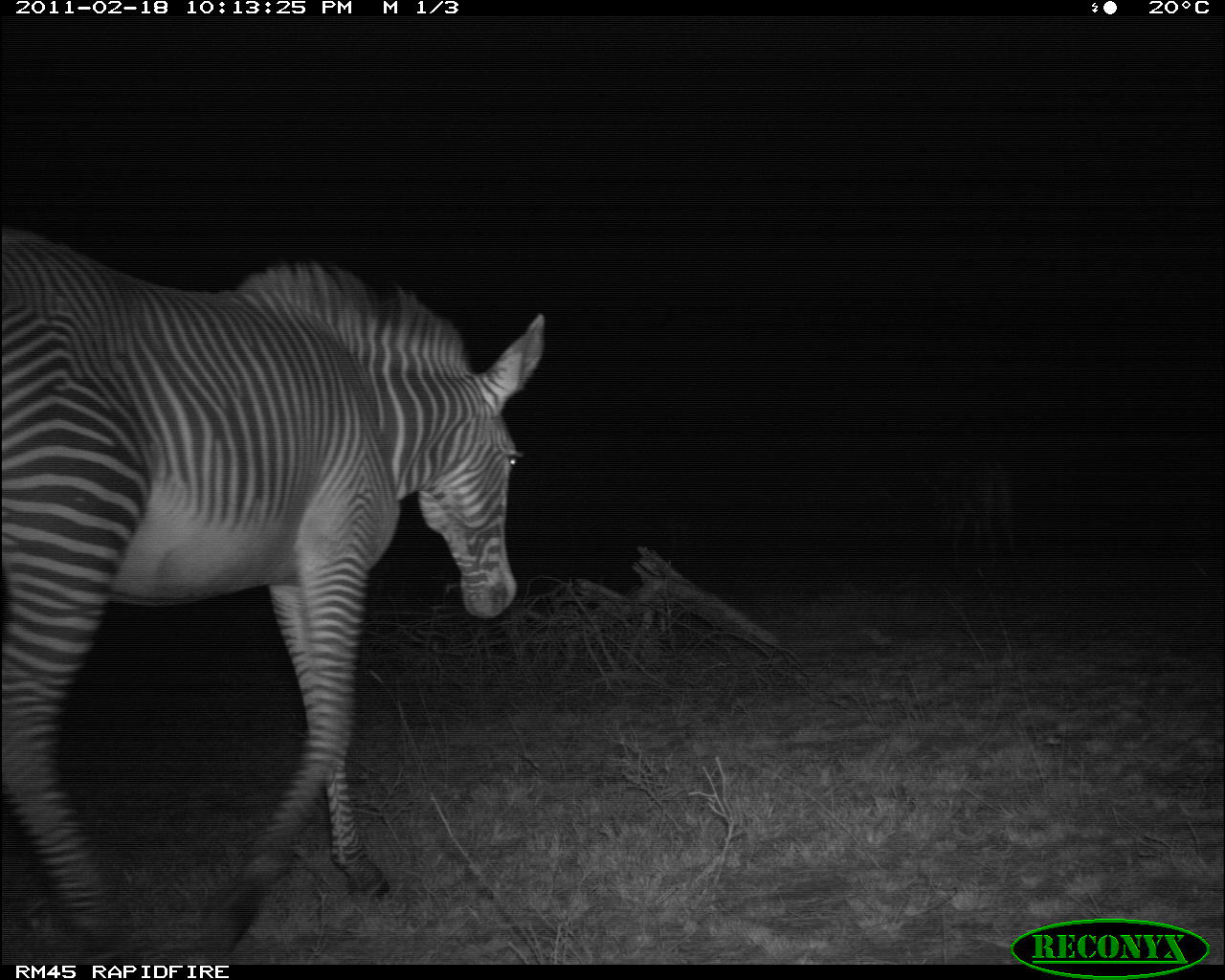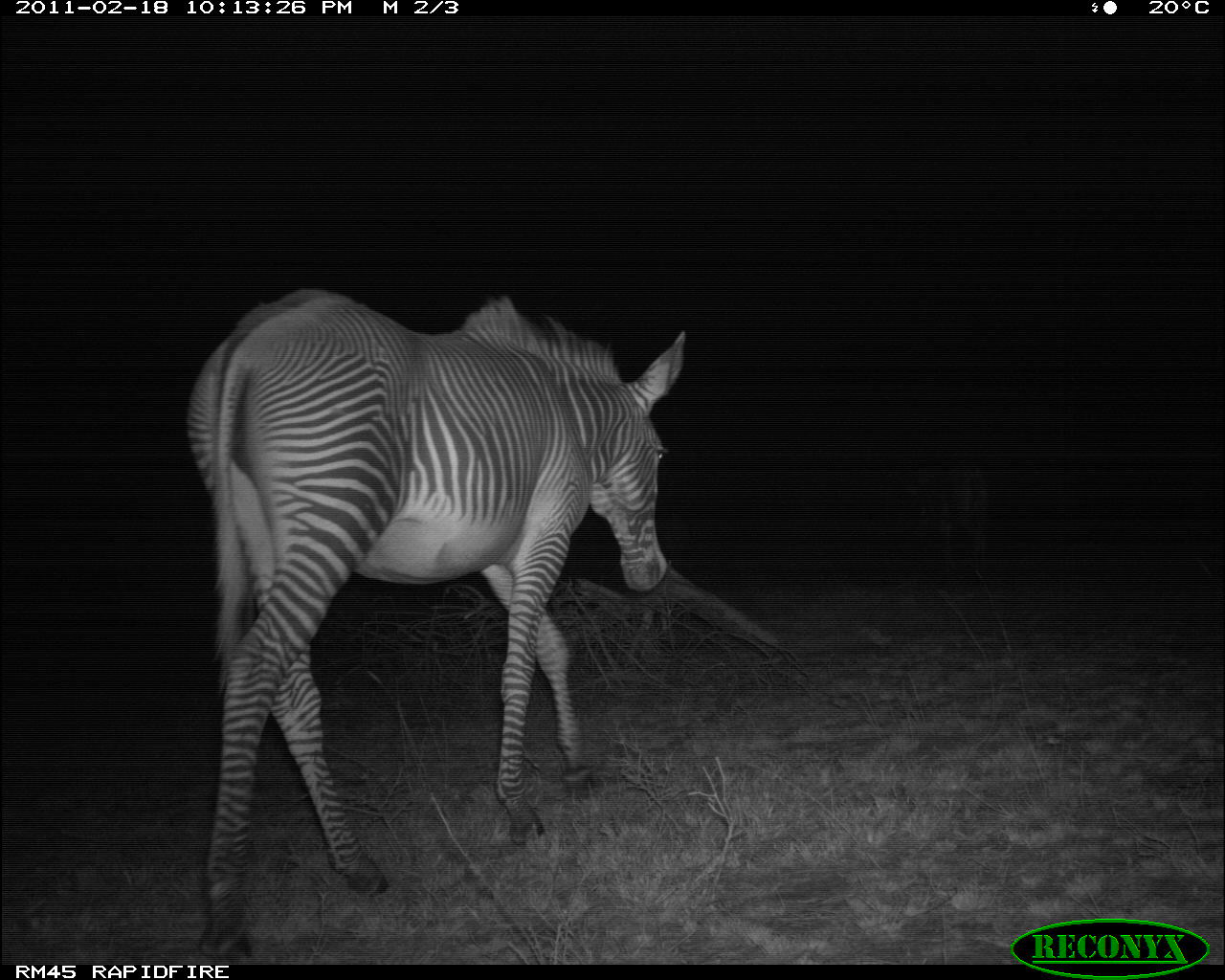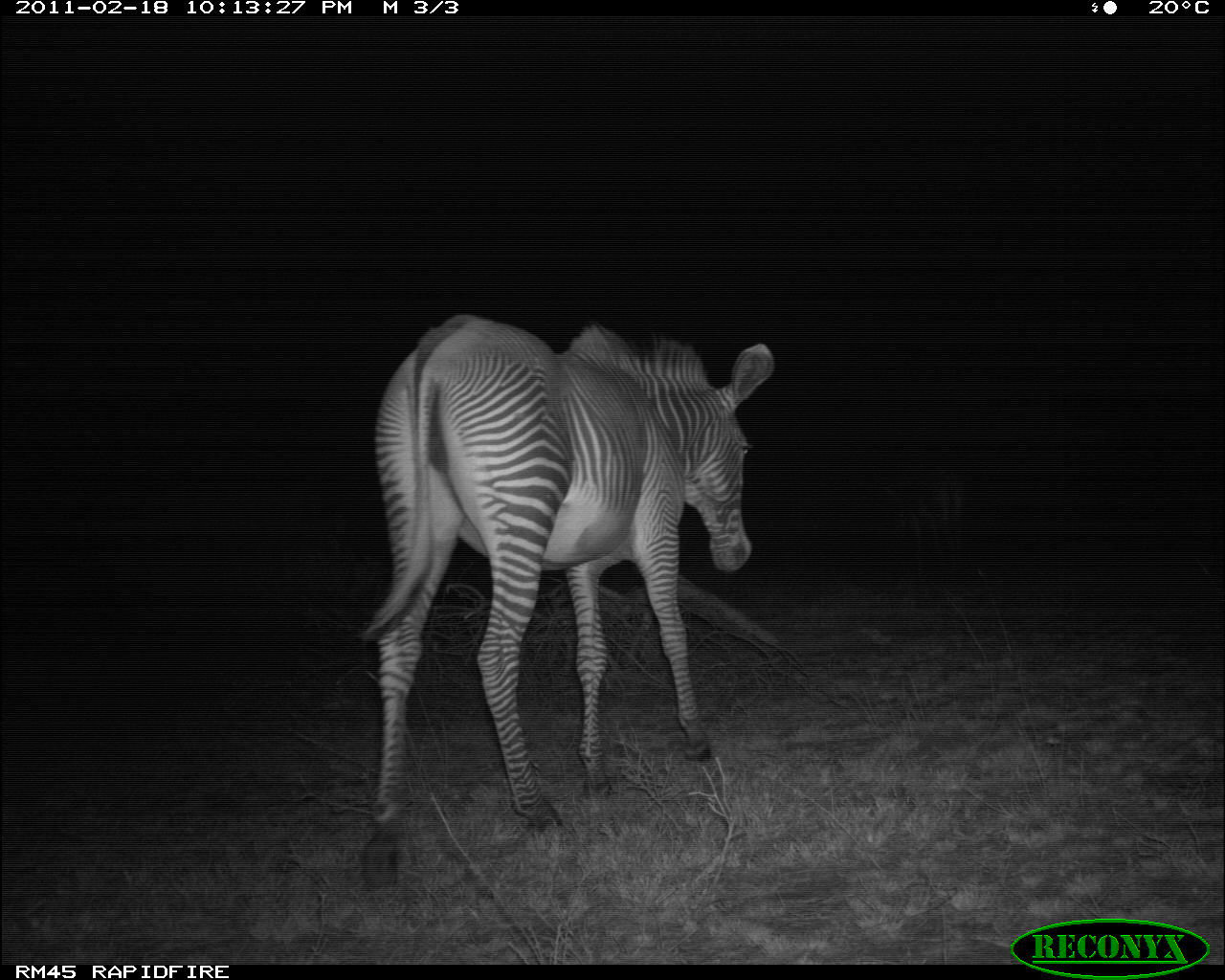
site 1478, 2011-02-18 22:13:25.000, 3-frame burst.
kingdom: Animalia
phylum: Chordata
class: Mammalia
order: Perissodactyla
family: Equidae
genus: Equus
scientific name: Equus grevyi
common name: grévy's zebra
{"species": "Equus grevyi (grévy's zebra)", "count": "2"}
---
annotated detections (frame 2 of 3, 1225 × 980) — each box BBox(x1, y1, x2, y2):
equus grevyi: BBox(182, 285, 686, 961)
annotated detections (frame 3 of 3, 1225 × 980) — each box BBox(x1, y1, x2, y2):
equus grevyi: BBox(358, 310, 773, 888); BBox(885, 466, 964, 580)